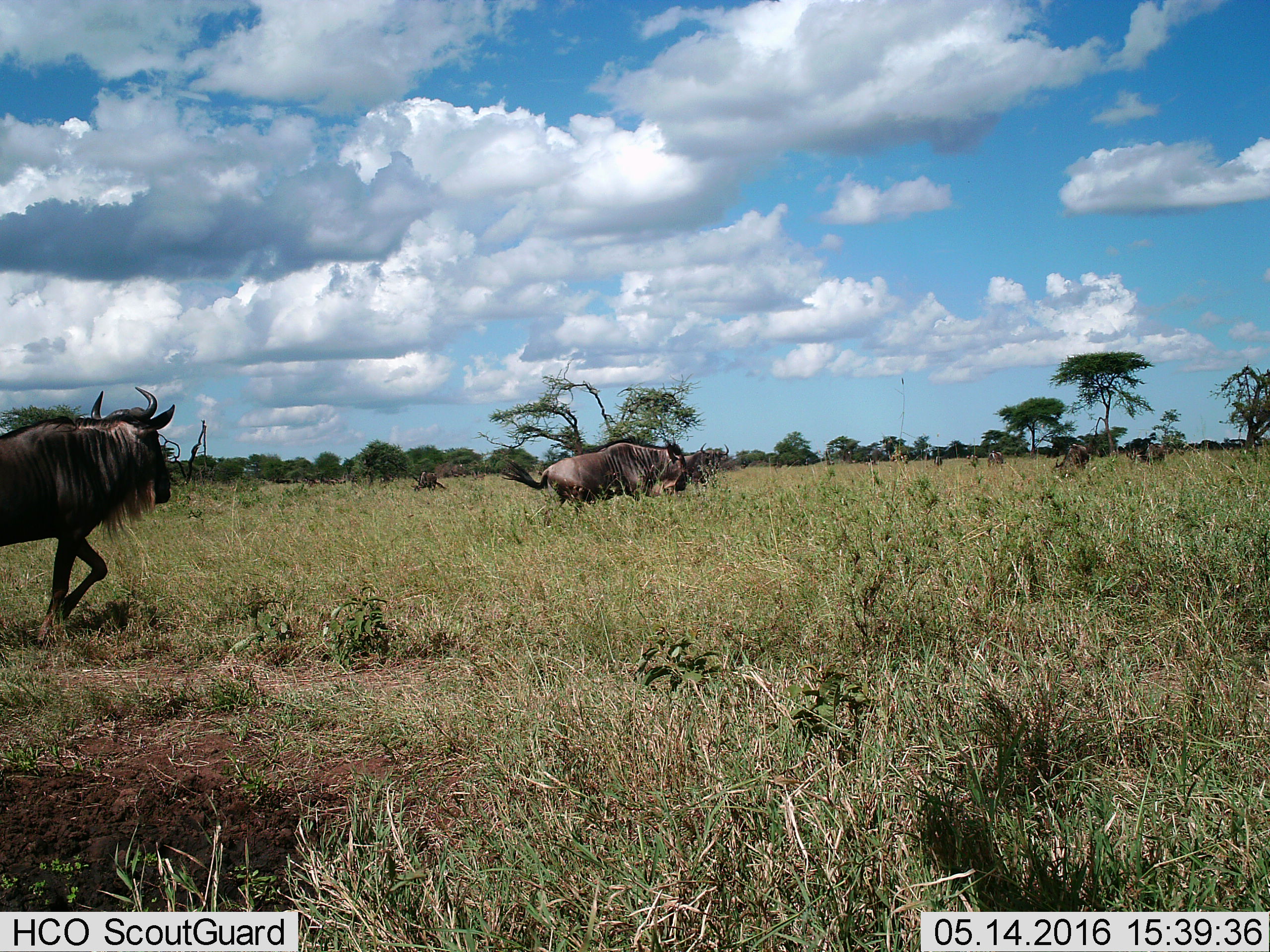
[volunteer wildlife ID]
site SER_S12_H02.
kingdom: Animalia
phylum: Chordata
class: Mammalia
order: Artiodactyla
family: Bovidae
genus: Connochaetes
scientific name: Connochaetes taurinus taurinus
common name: blue wildebeest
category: wildebeestblue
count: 9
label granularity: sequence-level